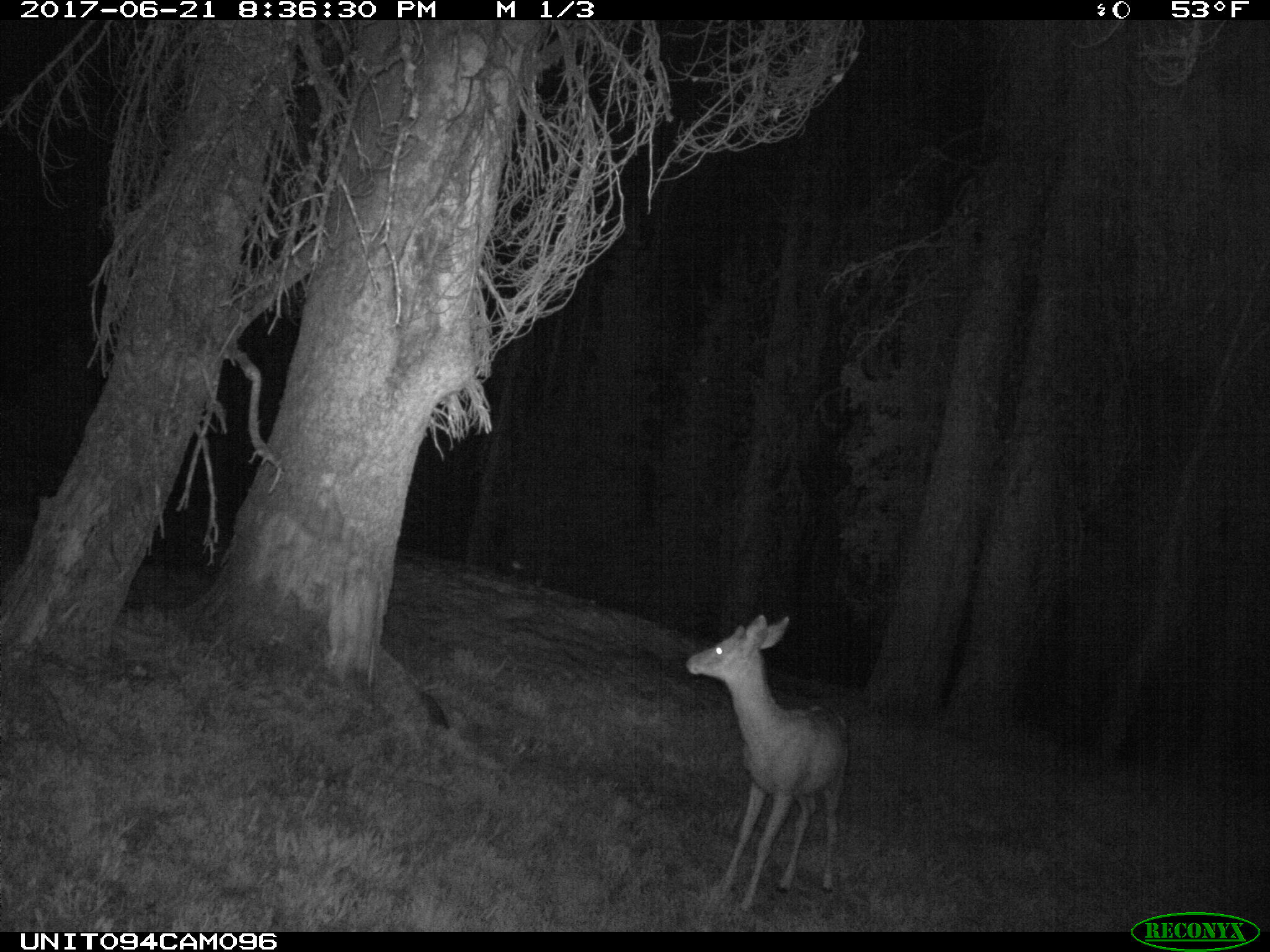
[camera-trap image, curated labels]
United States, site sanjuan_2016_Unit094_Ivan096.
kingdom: Animalia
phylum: Chordata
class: Mammalia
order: Artiodactyla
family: Cervidae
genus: Odocoileus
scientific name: Odocoileus hemionus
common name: mule deer